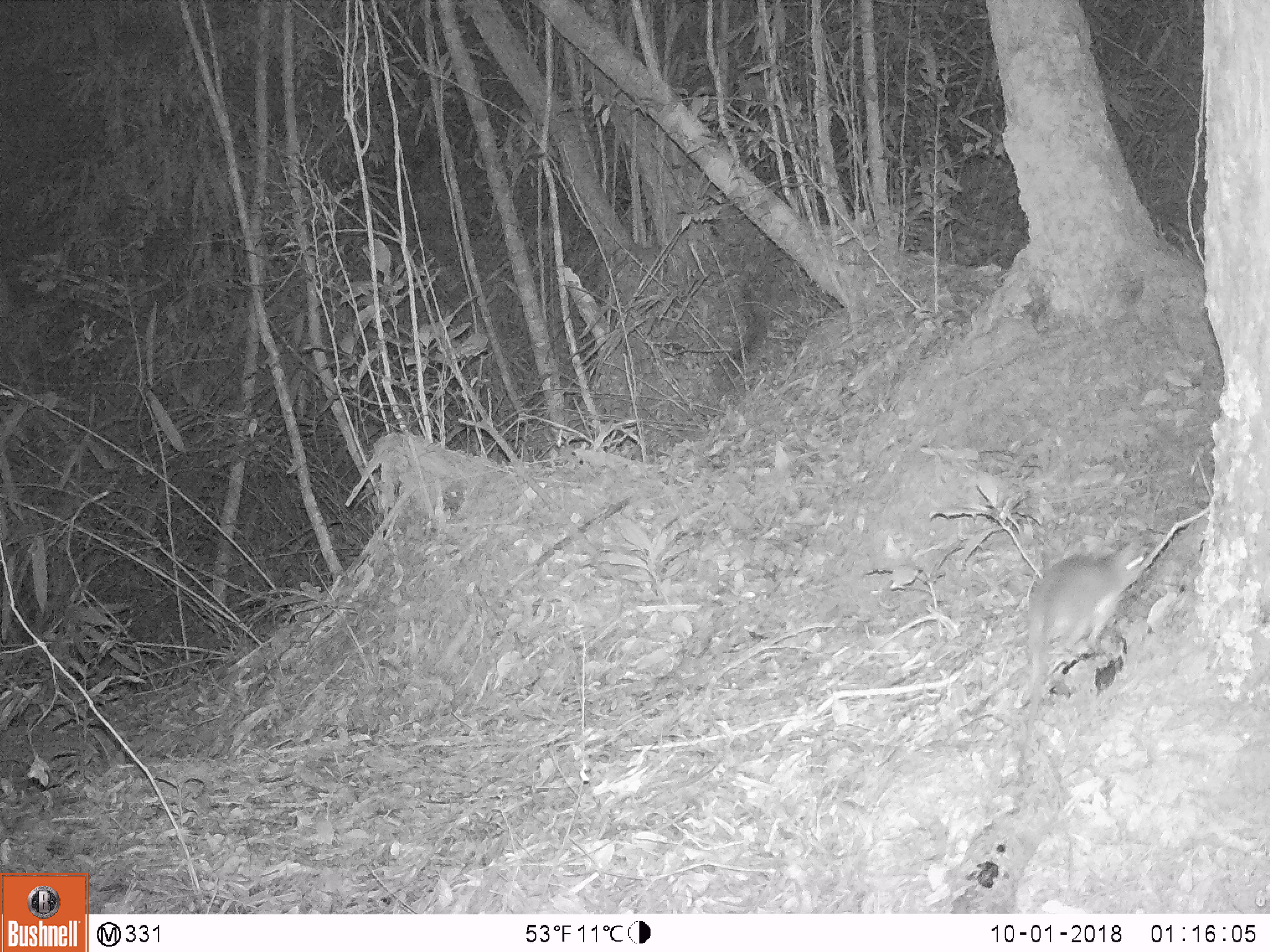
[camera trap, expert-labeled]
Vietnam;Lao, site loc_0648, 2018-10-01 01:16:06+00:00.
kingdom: Animalia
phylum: Chordata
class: Mammalia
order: Rodentia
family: Muridae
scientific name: Muridae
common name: old-world mice and rats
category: unidentified murid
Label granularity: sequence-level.